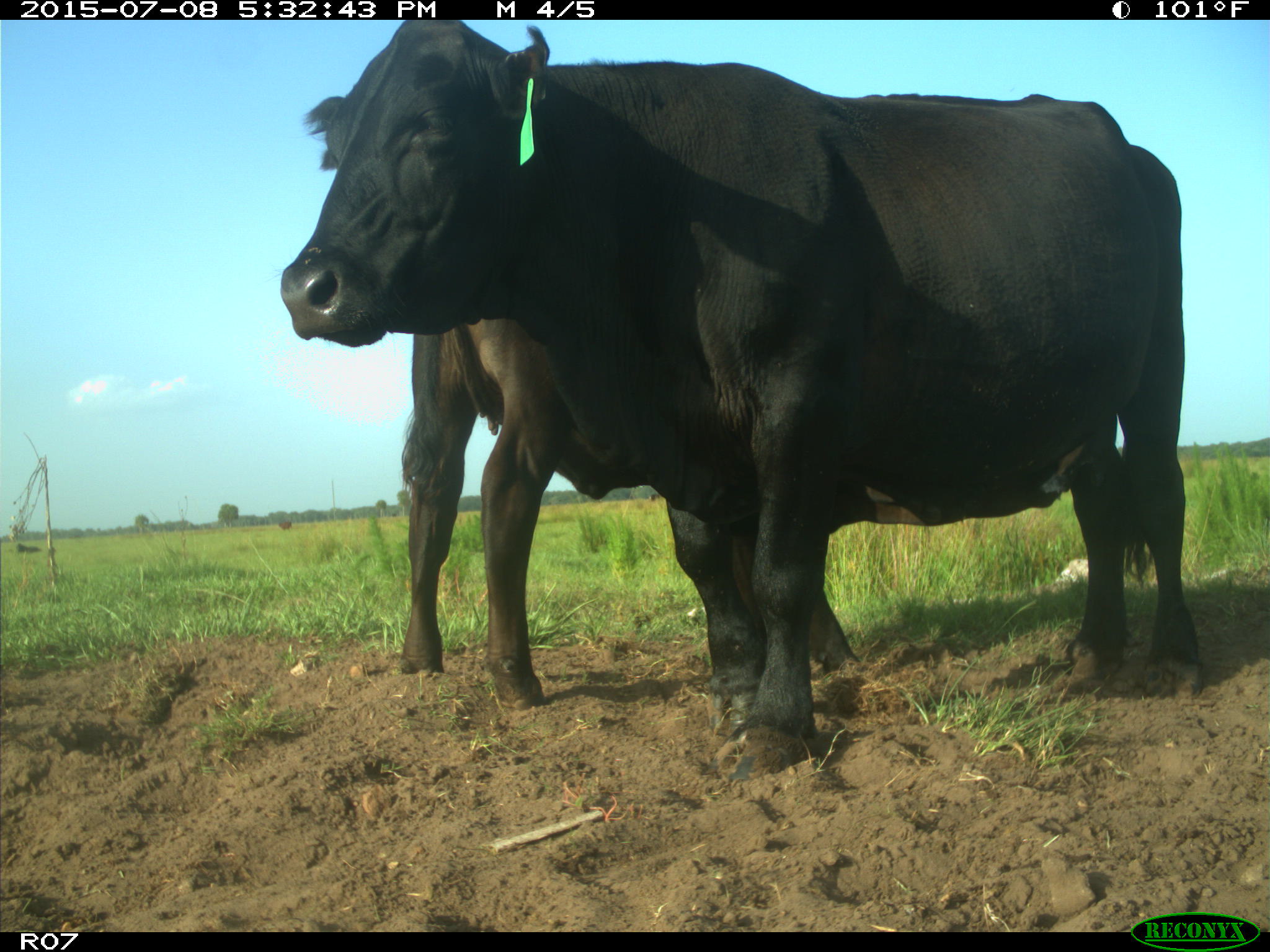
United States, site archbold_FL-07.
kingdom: Animalia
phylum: Chordata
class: Mammalia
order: Artiodactyla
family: Bovidae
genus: Bos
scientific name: Bos taurus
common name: domestic cow